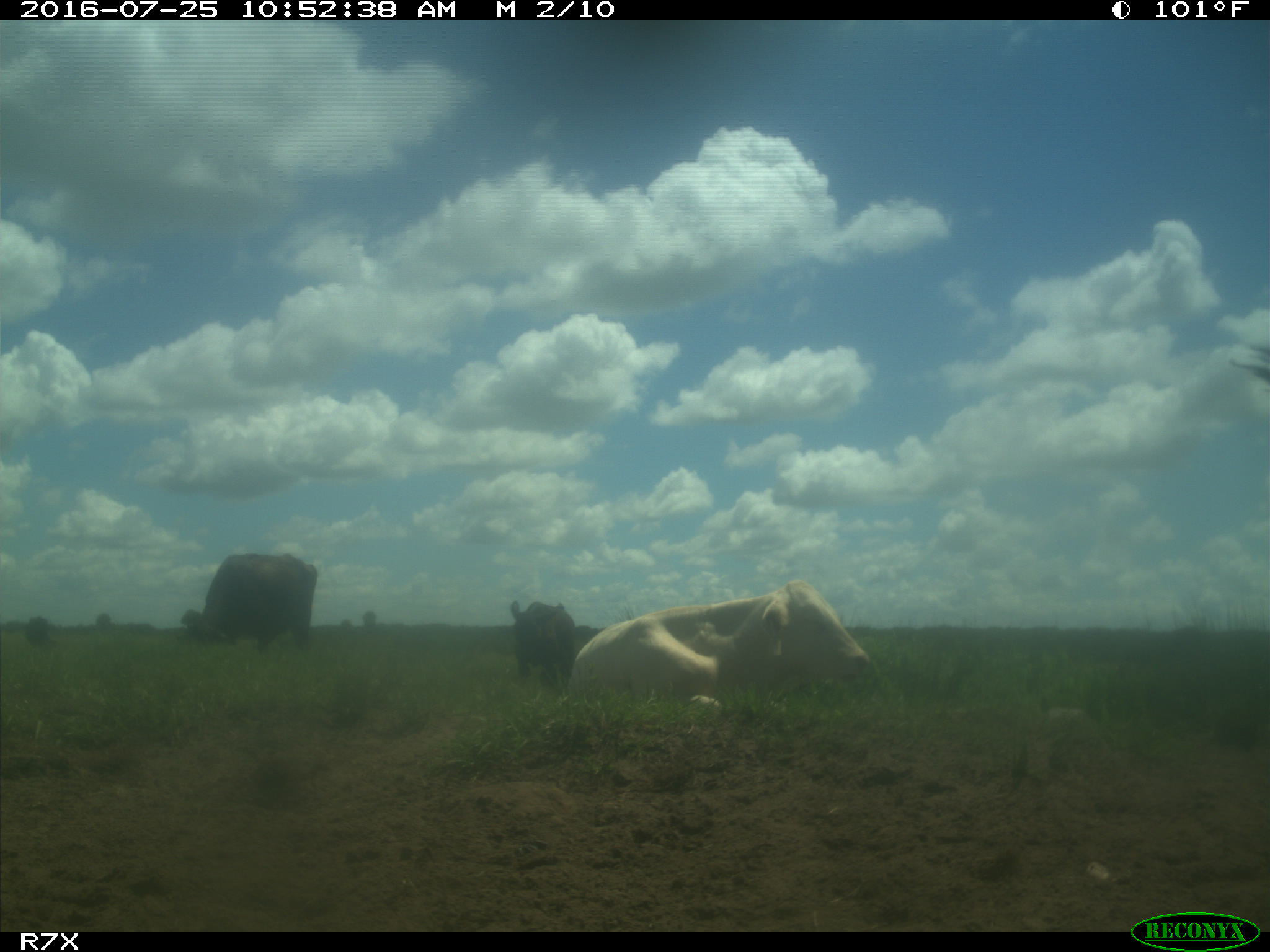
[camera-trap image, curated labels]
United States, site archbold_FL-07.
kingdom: Animalia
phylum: Chordata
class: Mammalia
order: Artiodactyla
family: Bovidae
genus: Bos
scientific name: Bos taurus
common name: domestic cow